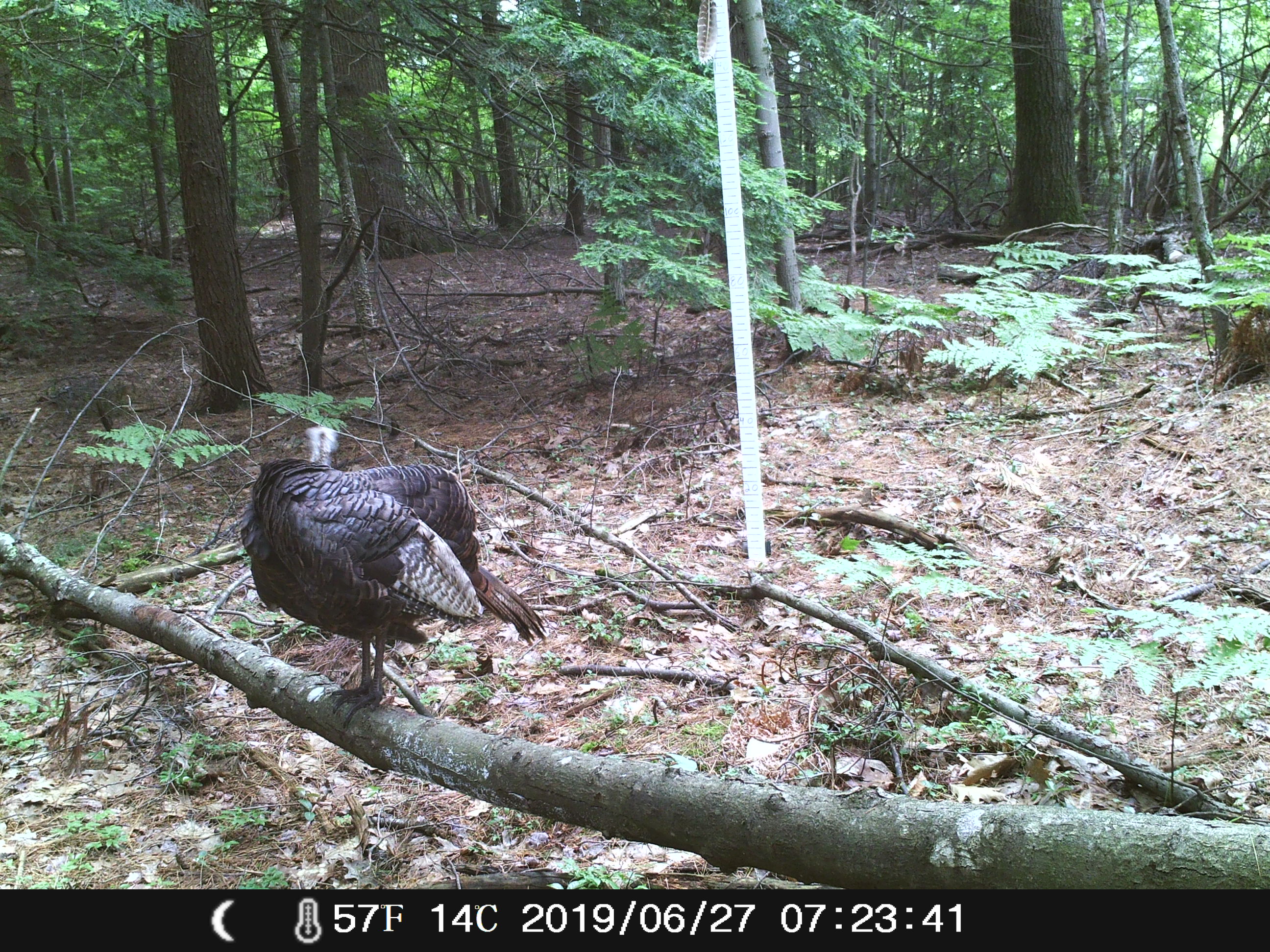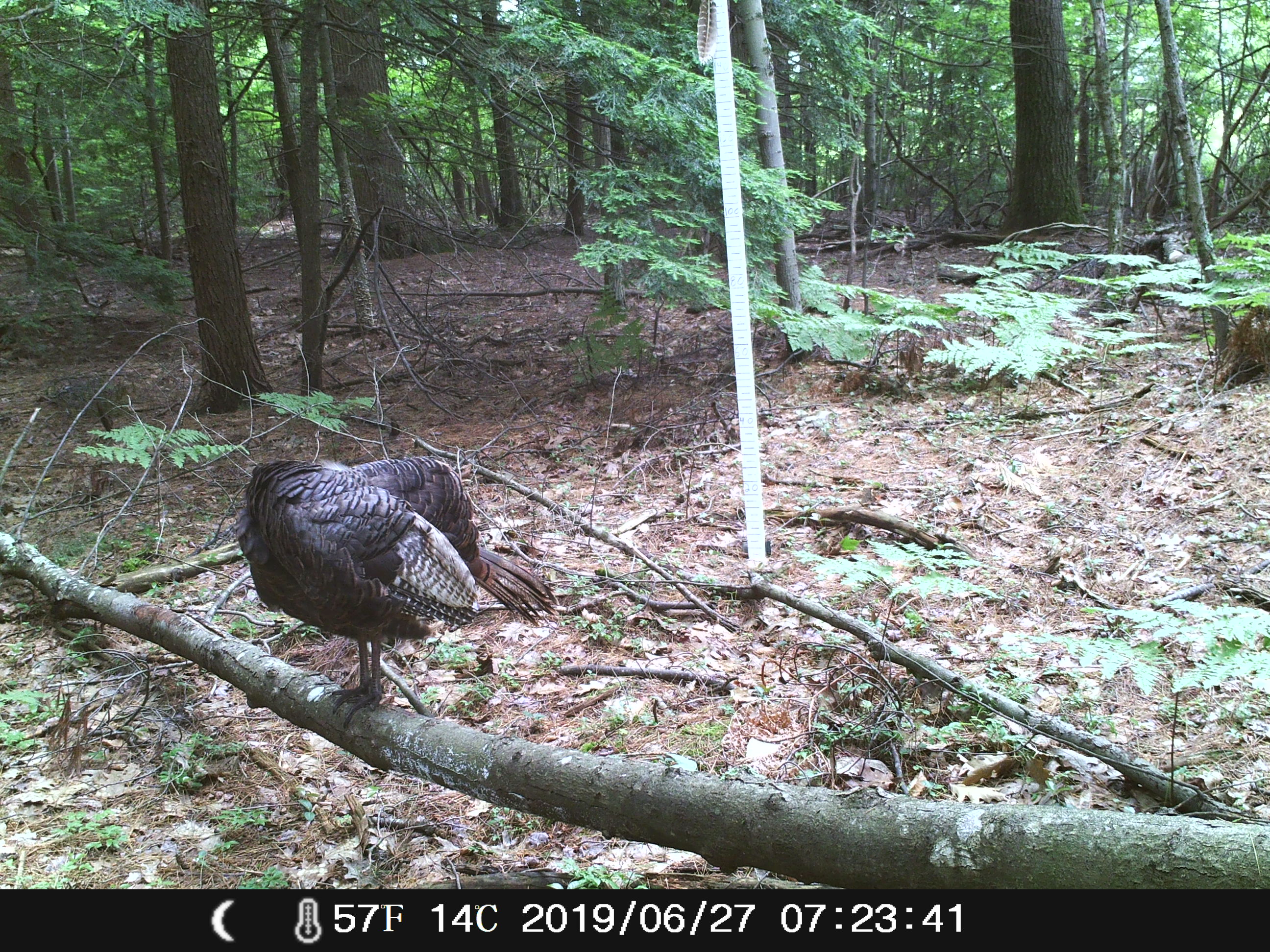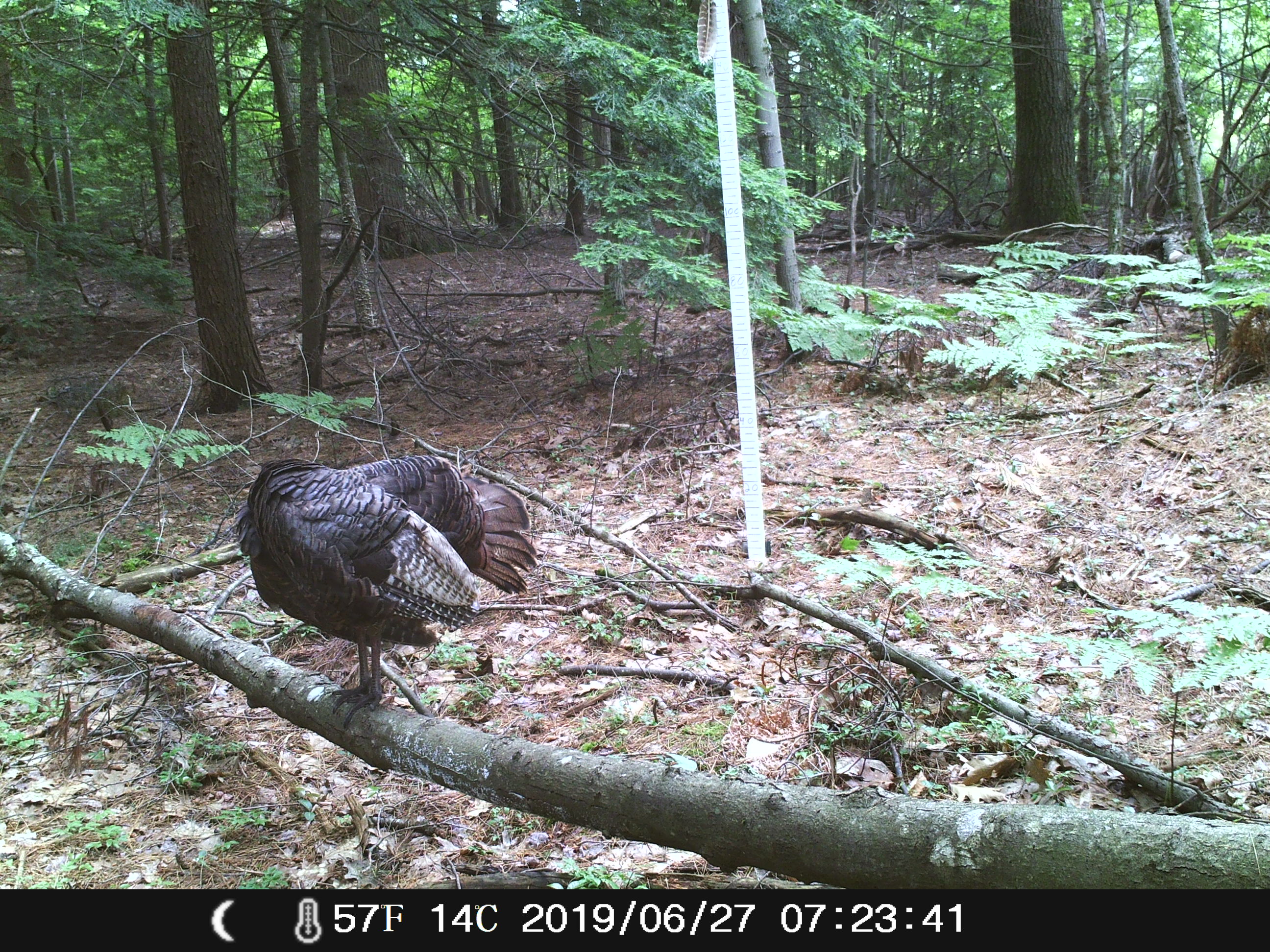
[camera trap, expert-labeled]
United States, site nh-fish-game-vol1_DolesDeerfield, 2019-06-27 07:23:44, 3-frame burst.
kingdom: Animalia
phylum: Chordata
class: Aves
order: Galliformes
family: Phasianidae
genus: Meleagris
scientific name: Meleagris gallopavo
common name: wild turkey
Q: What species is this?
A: Wild turkey (Meleagris gallopavo).